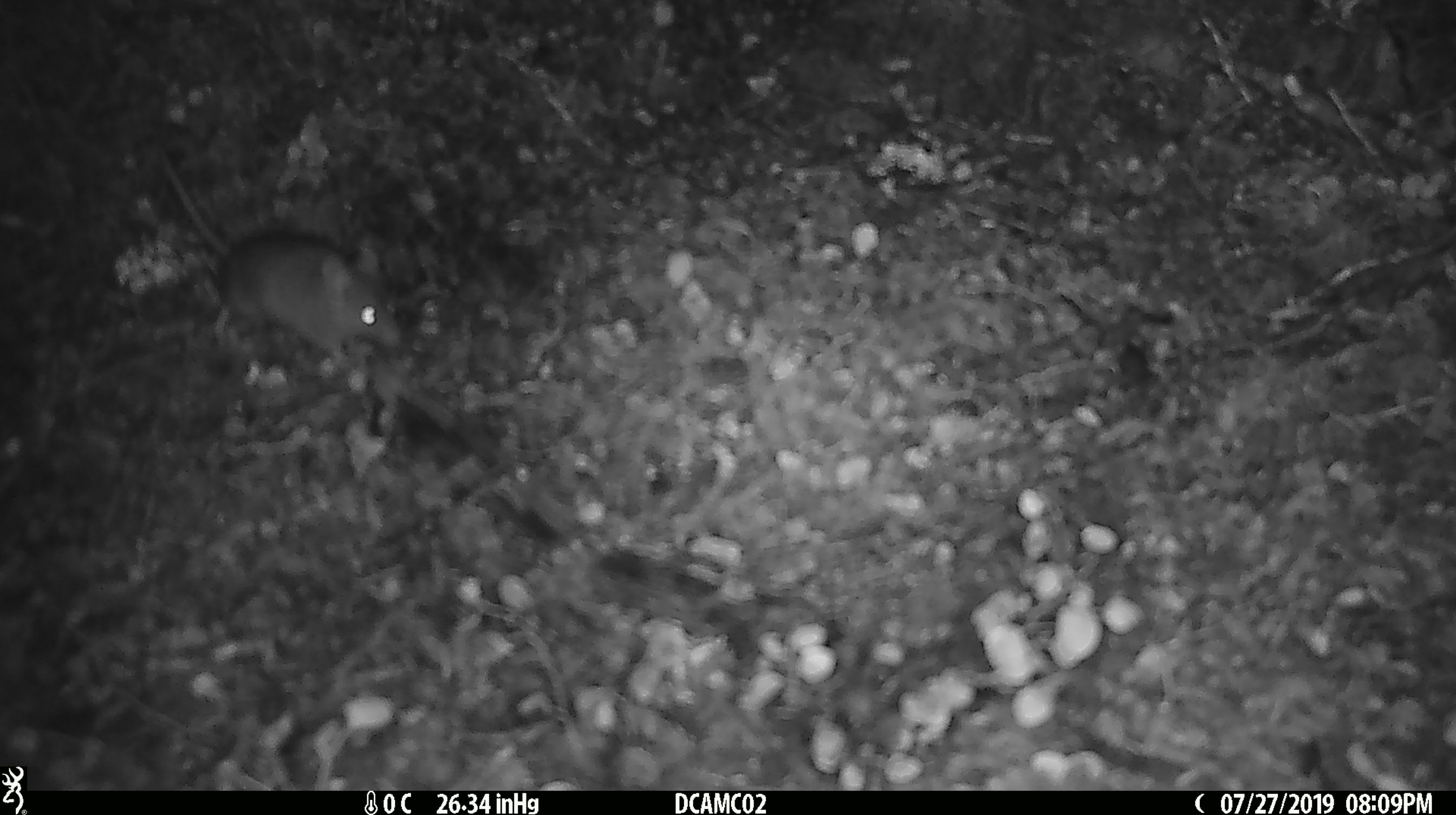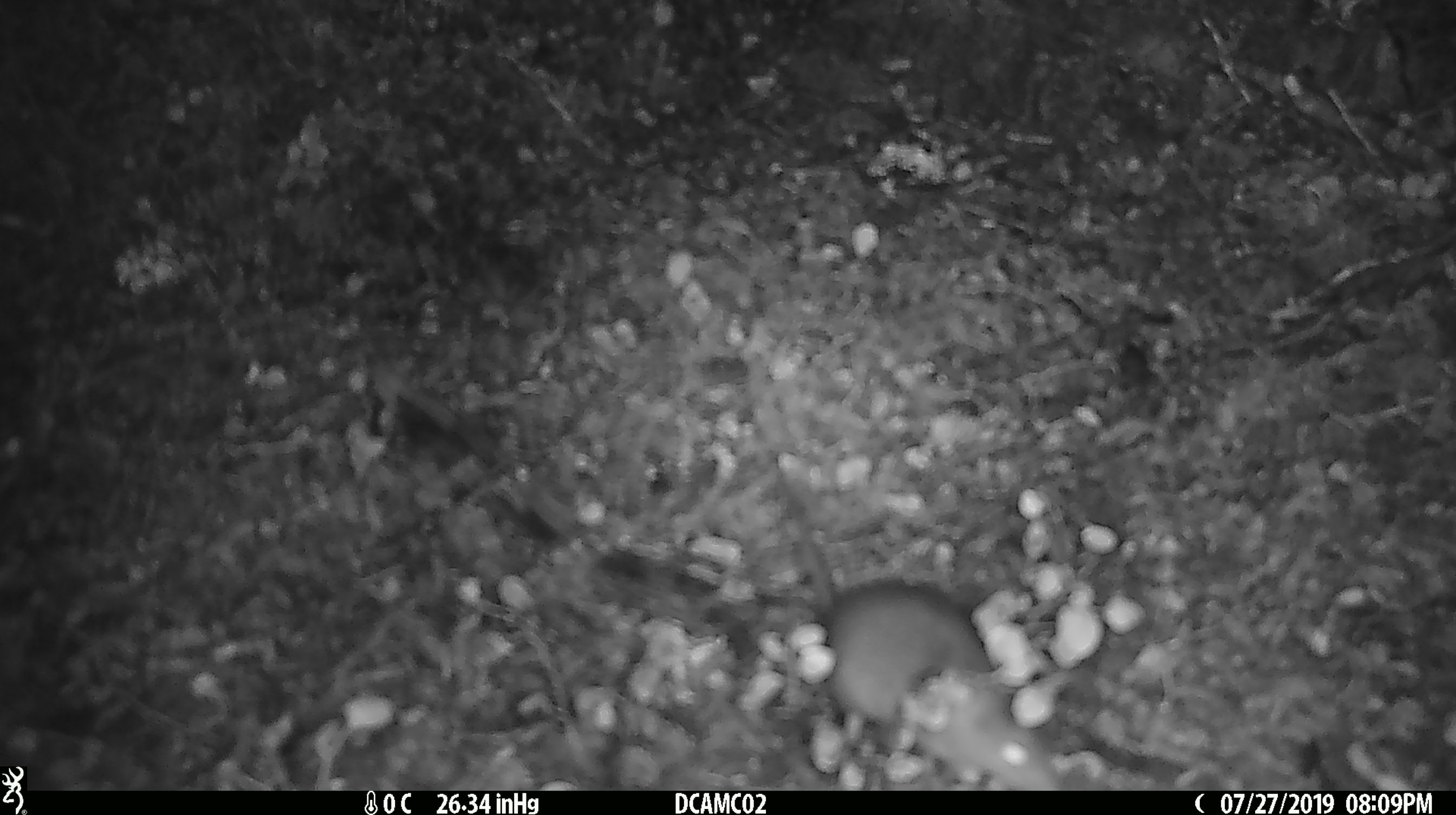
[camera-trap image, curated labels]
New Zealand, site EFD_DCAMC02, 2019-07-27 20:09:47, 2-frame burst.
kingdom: Animalia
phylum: Chordata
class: Mammalia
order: Rodentia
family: Muridae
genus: Mus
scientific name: Mus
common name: mouse